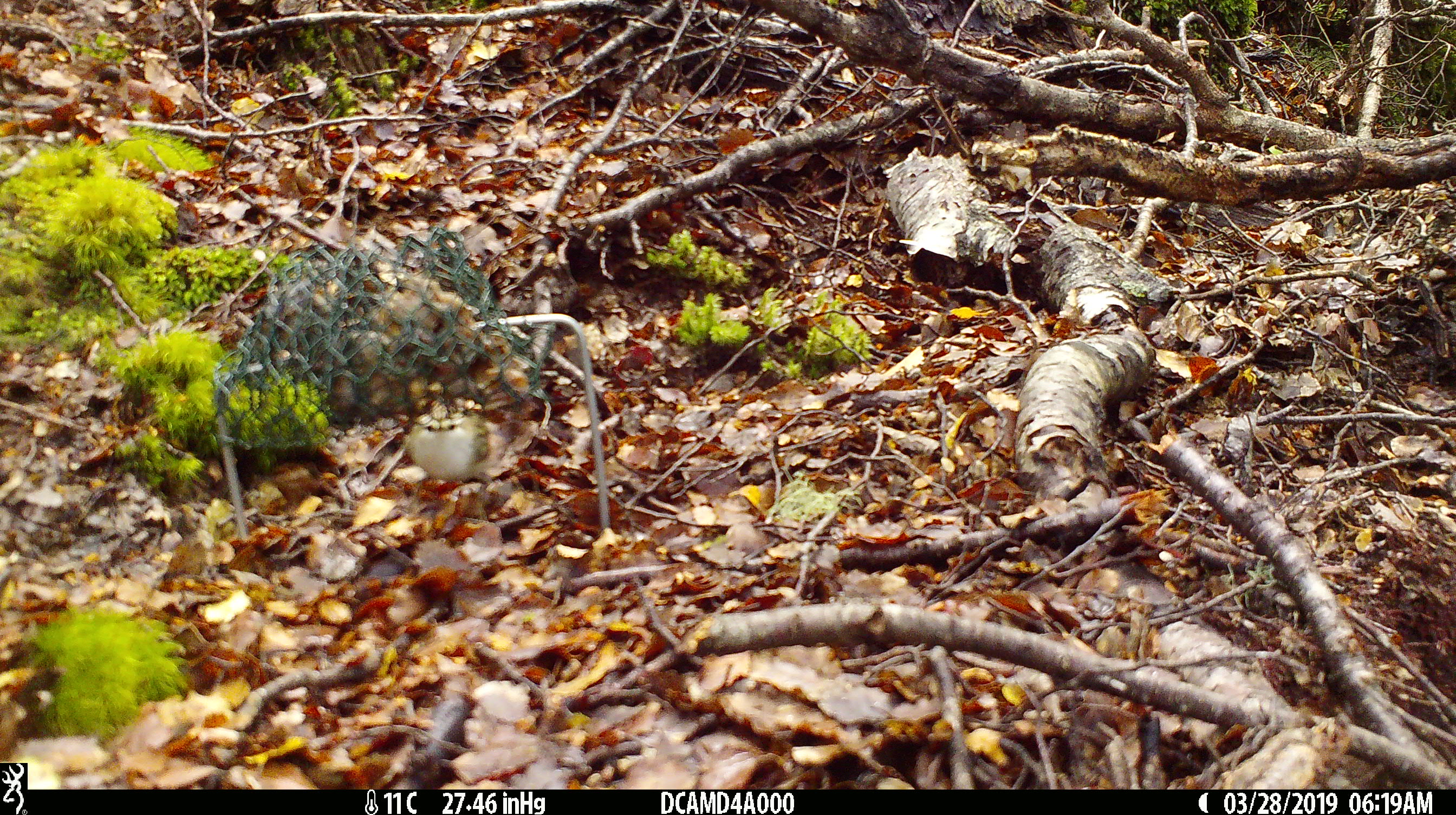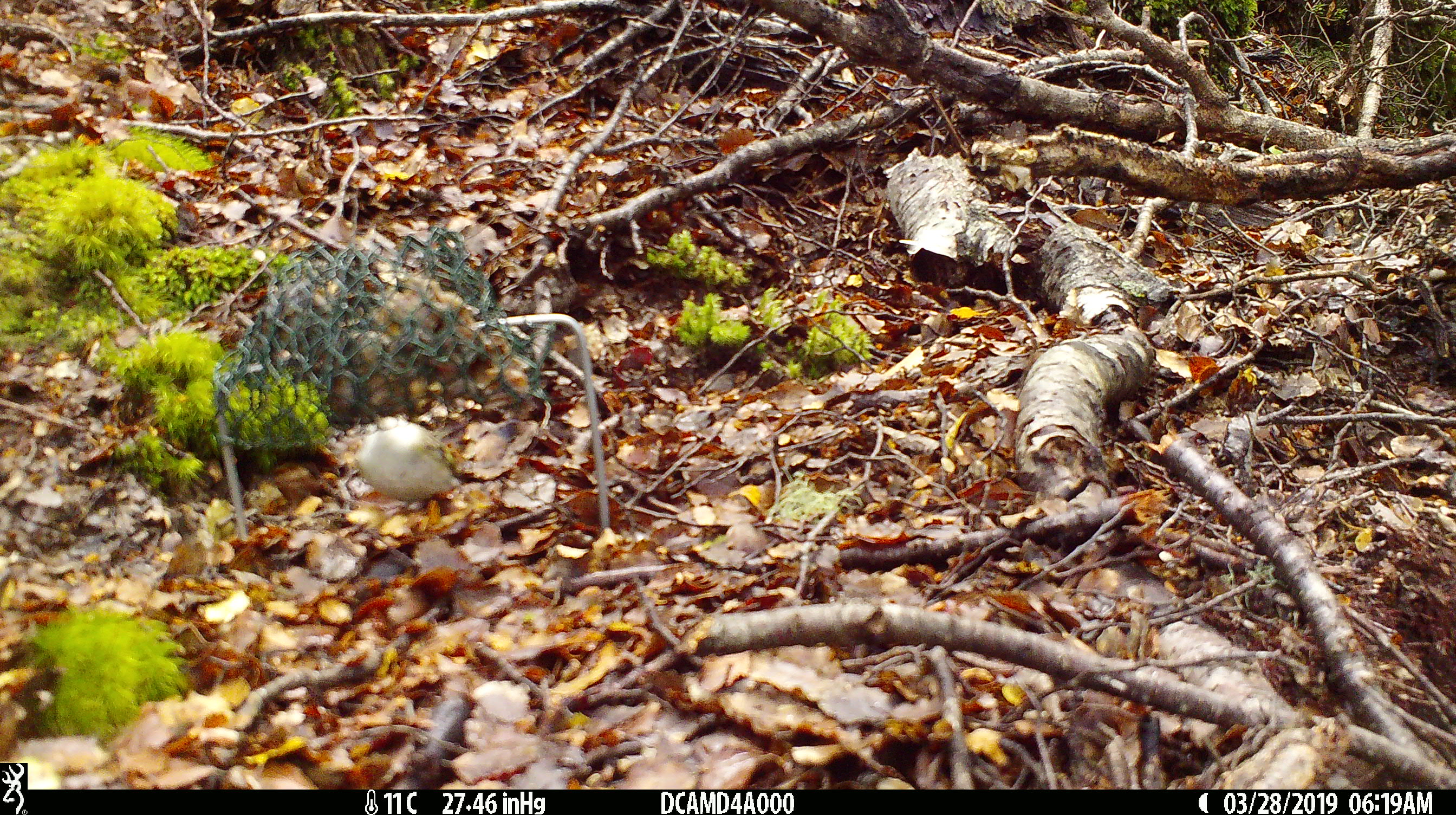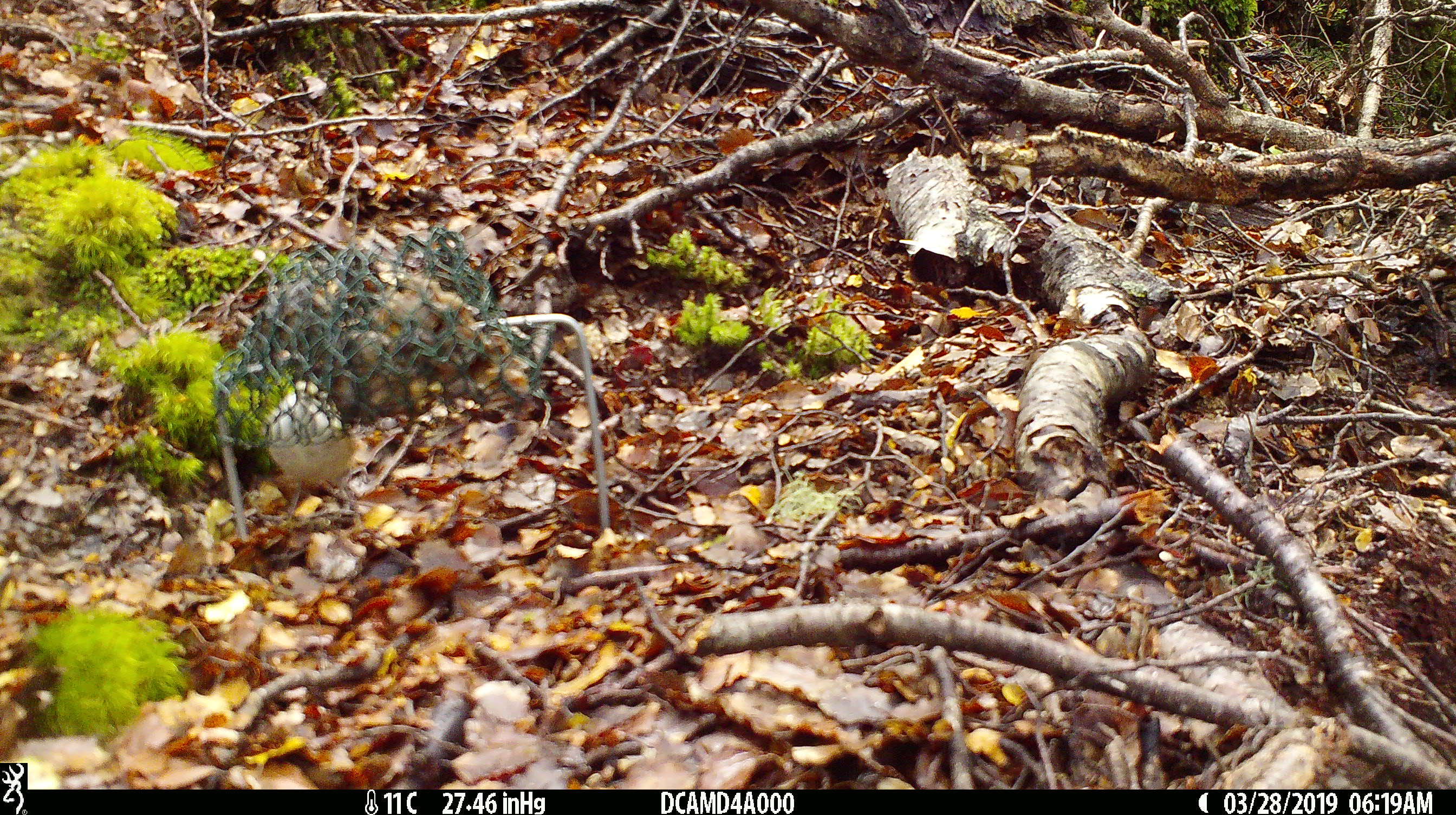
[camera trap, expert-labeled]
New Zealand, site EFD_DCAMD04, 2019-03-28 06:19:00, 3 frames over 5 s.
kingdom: Animalia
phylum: Chordata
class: Aves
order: Passeriformes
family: Acanthisittidae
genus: Acanthisitta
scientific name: Acanthisitta chloris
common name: rifleman